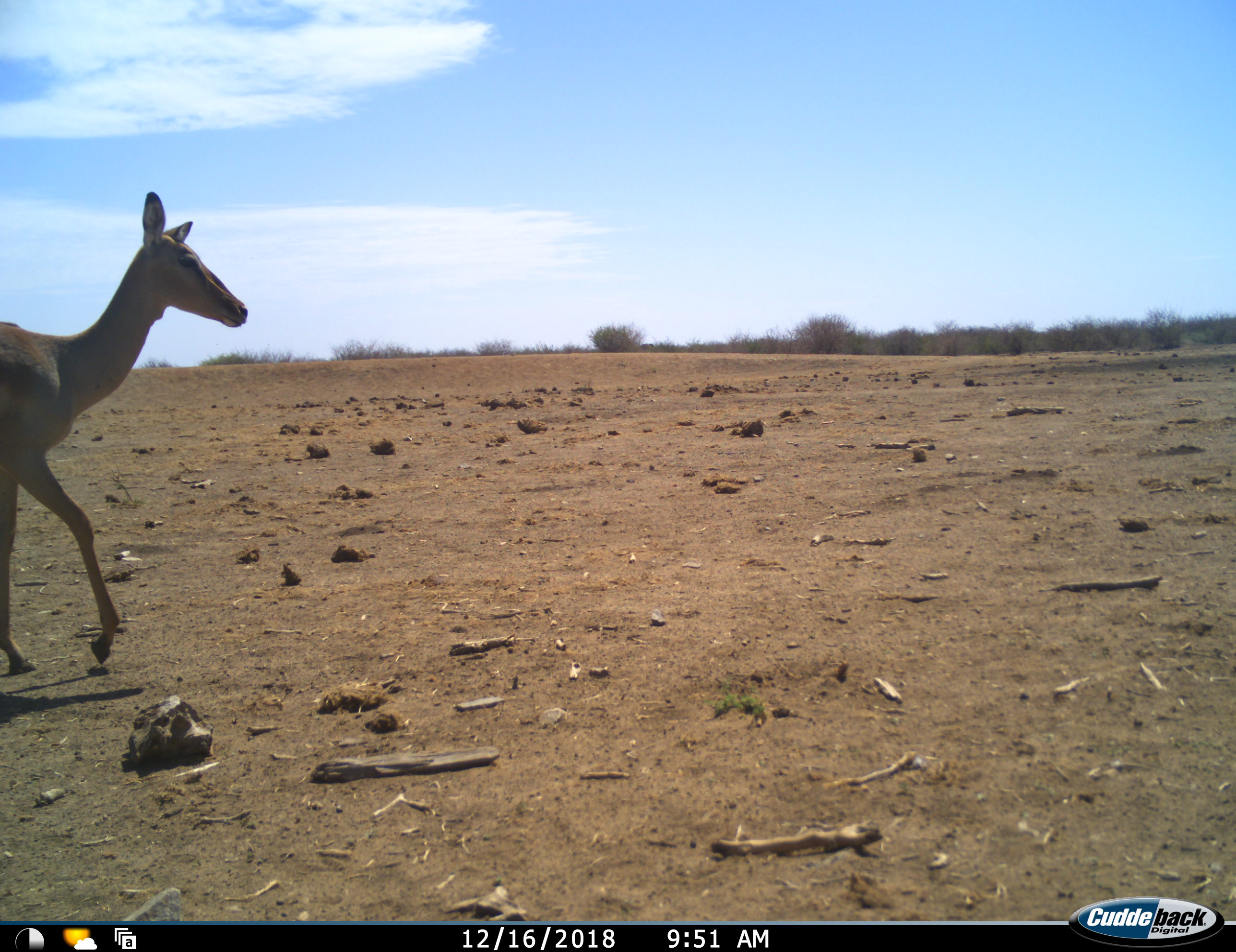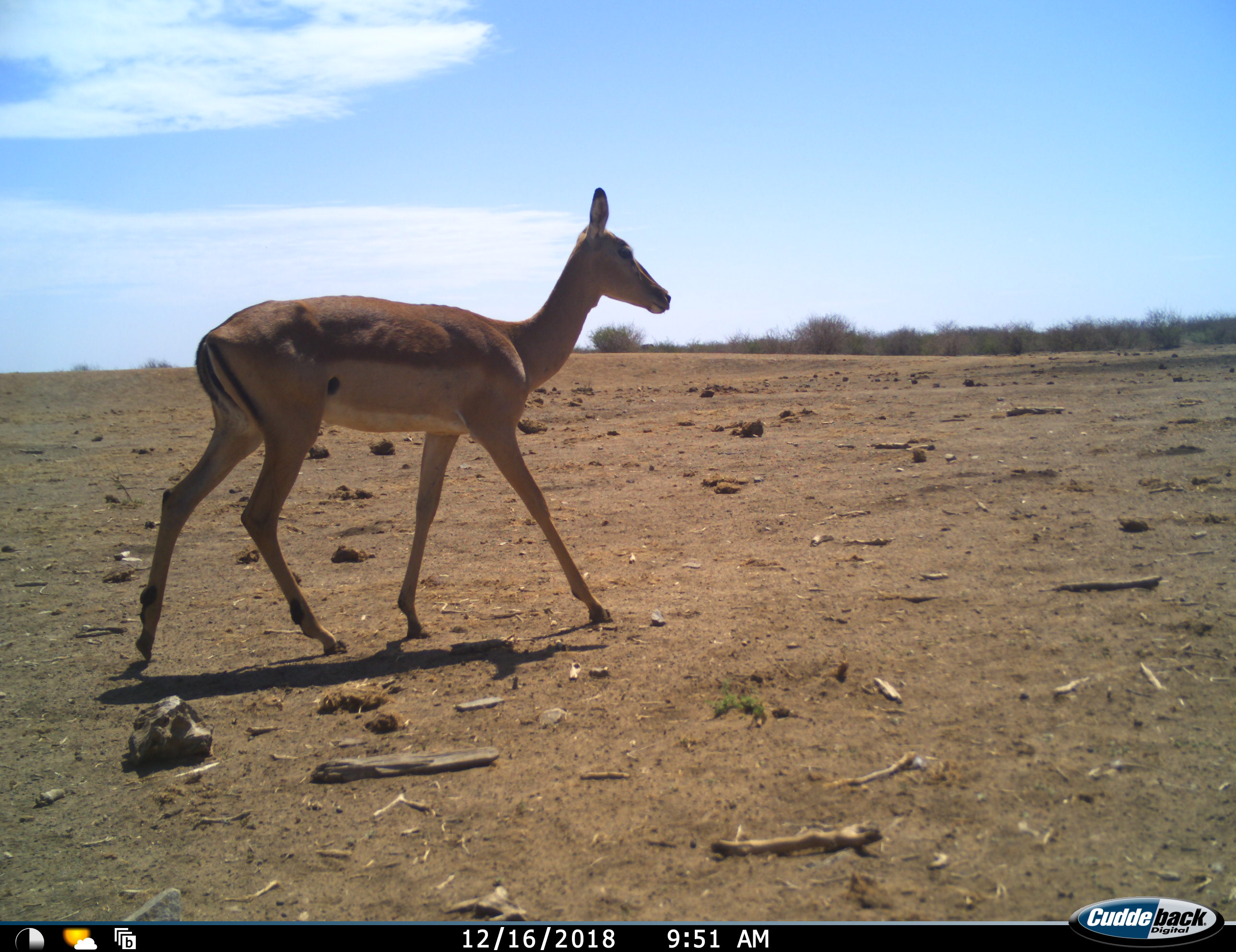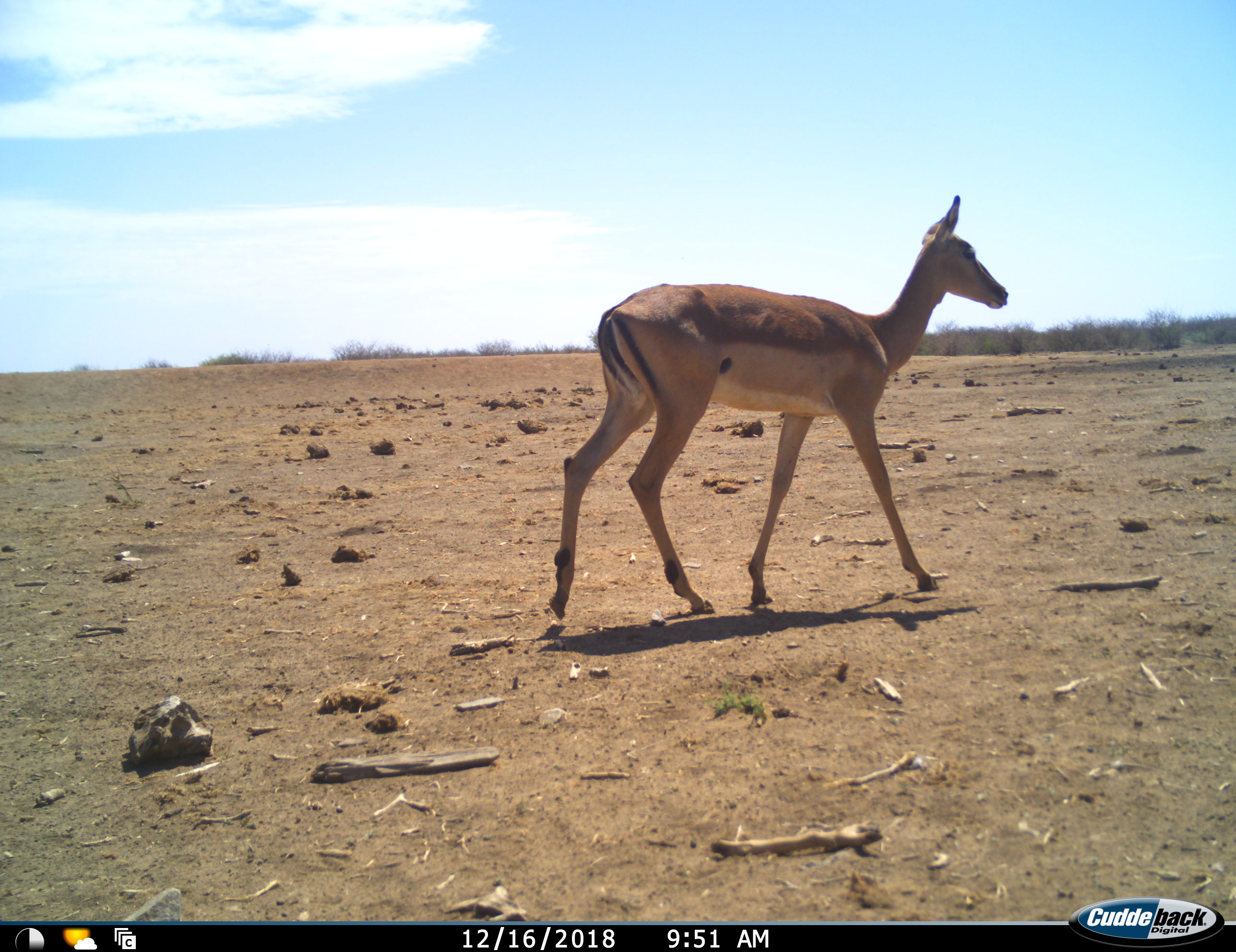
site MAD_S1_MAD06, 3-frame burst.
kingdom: Animalia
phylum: Chordata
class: Mammalia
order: Artiodactyla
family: Bovidae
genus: Aepyceros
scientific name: Aepyceros melampus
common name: impala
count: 1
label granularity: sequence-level